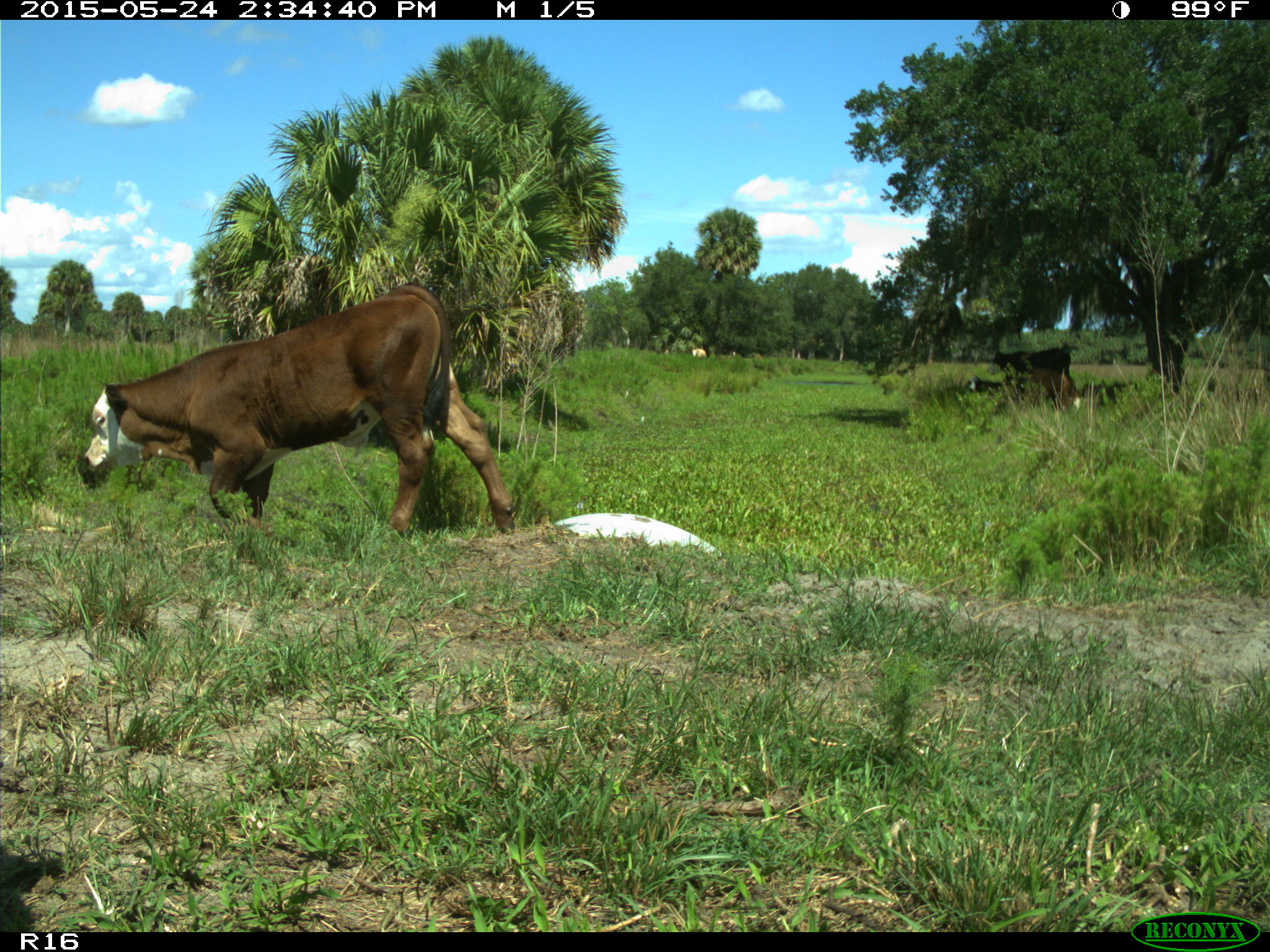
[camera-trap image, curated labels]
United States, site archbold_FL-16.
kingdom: Animalia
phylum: Chordata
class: Mammalia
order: Artiodactyla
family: Bovidae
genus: Bos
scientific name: Bos taurus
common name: domestic cow